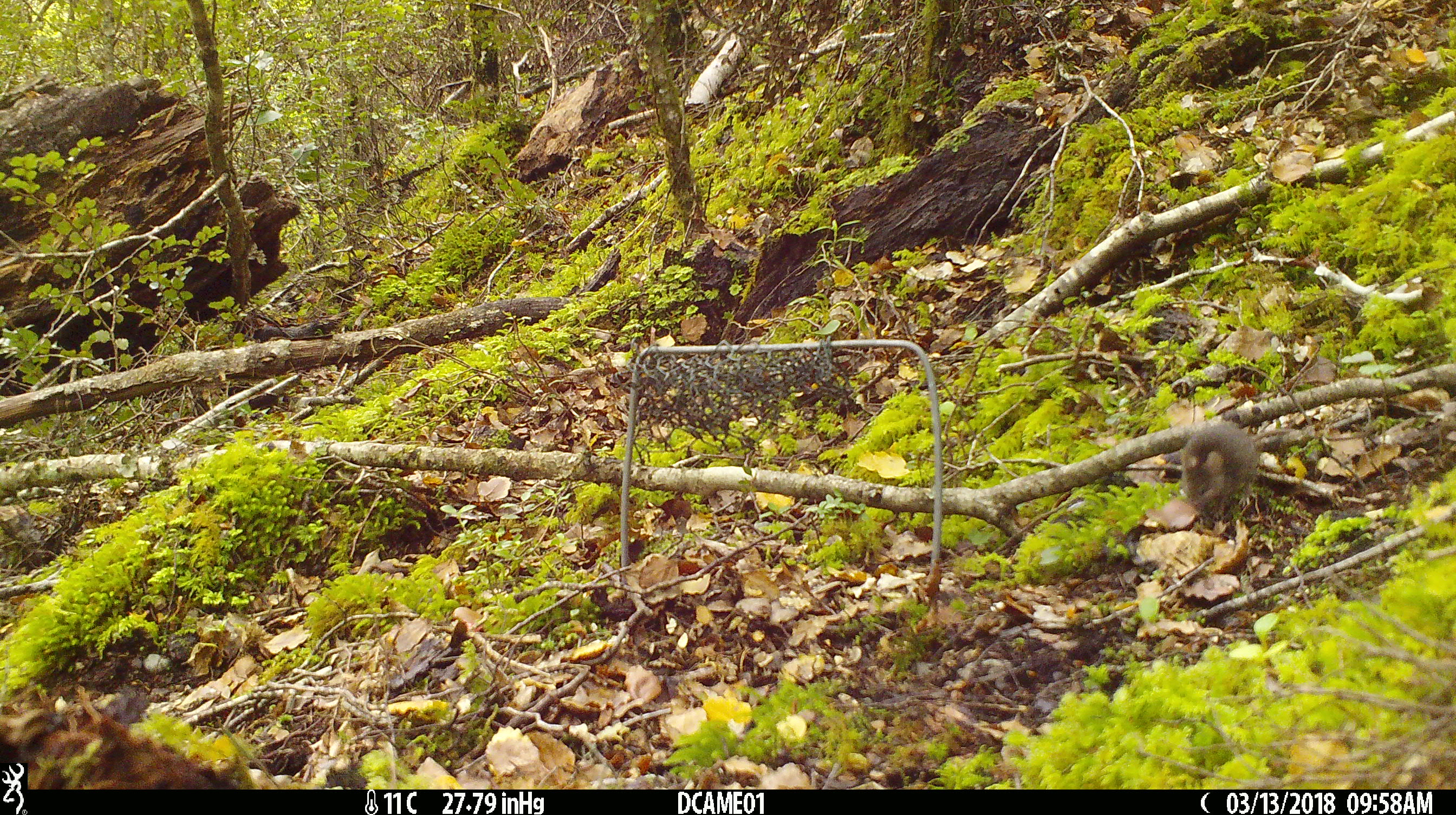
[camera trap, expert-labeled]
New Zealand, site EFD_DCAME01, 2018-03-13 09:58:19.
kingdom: Animalia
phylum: Chordata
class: Mammalia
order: Rodentia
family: Muridae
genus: Mus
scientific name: Mus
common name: mouse